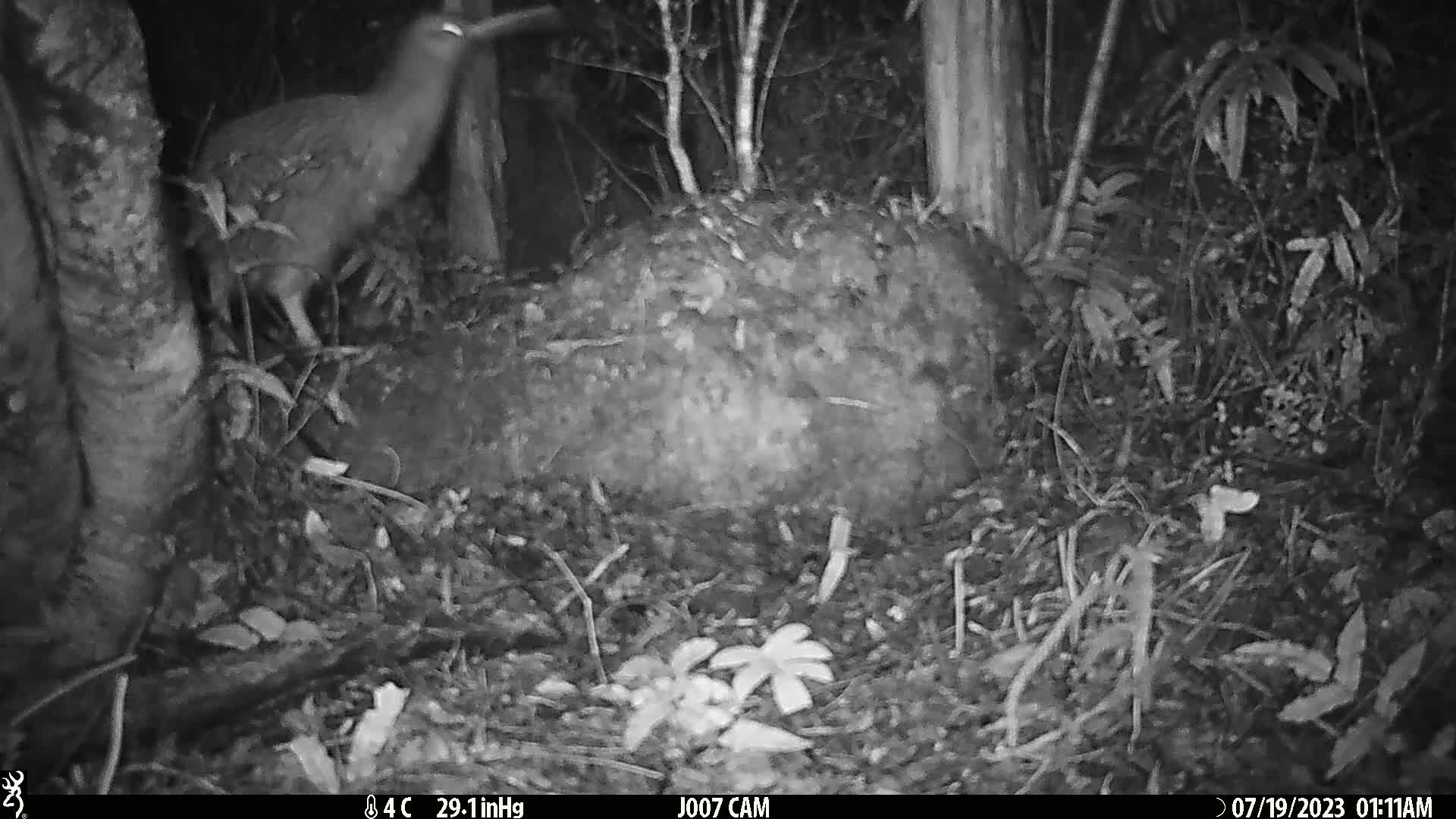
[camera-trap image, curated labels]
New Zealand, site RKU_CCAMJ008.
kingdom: Animalia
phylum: Chordata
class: Aves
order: Apterygiformes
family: Apterygidae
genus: Apteryx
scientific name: Apteryx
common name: kiwi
Kiwi (Apteryx).